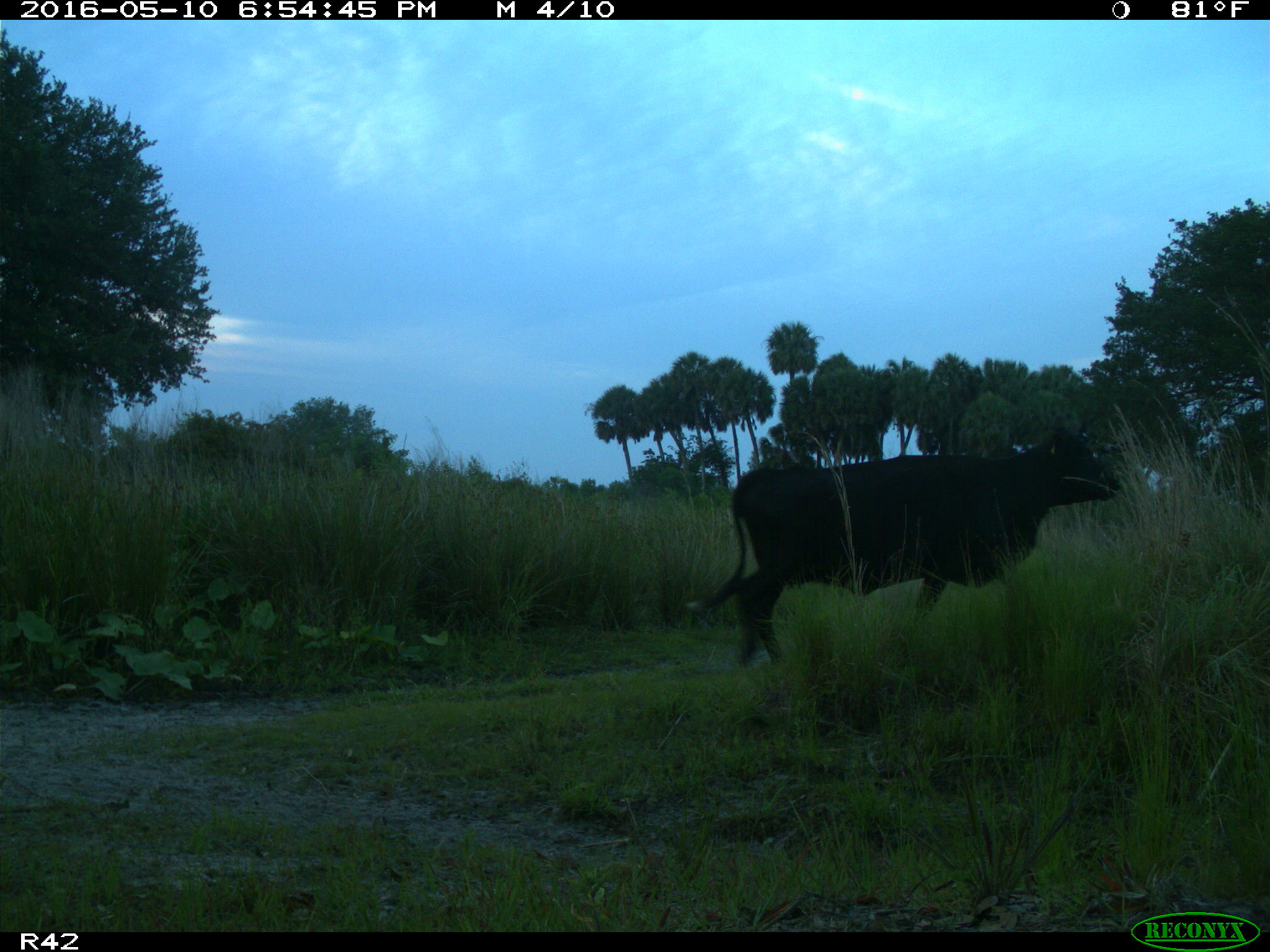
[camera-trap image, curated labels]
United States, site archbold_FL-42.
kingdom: Animalia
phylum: Chordata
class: Mammalia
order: Artiodactyla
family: Bovidae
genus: Bos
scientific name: Bos taurus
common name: domestic cow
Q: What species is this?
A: Bos taurus (domestic cow).